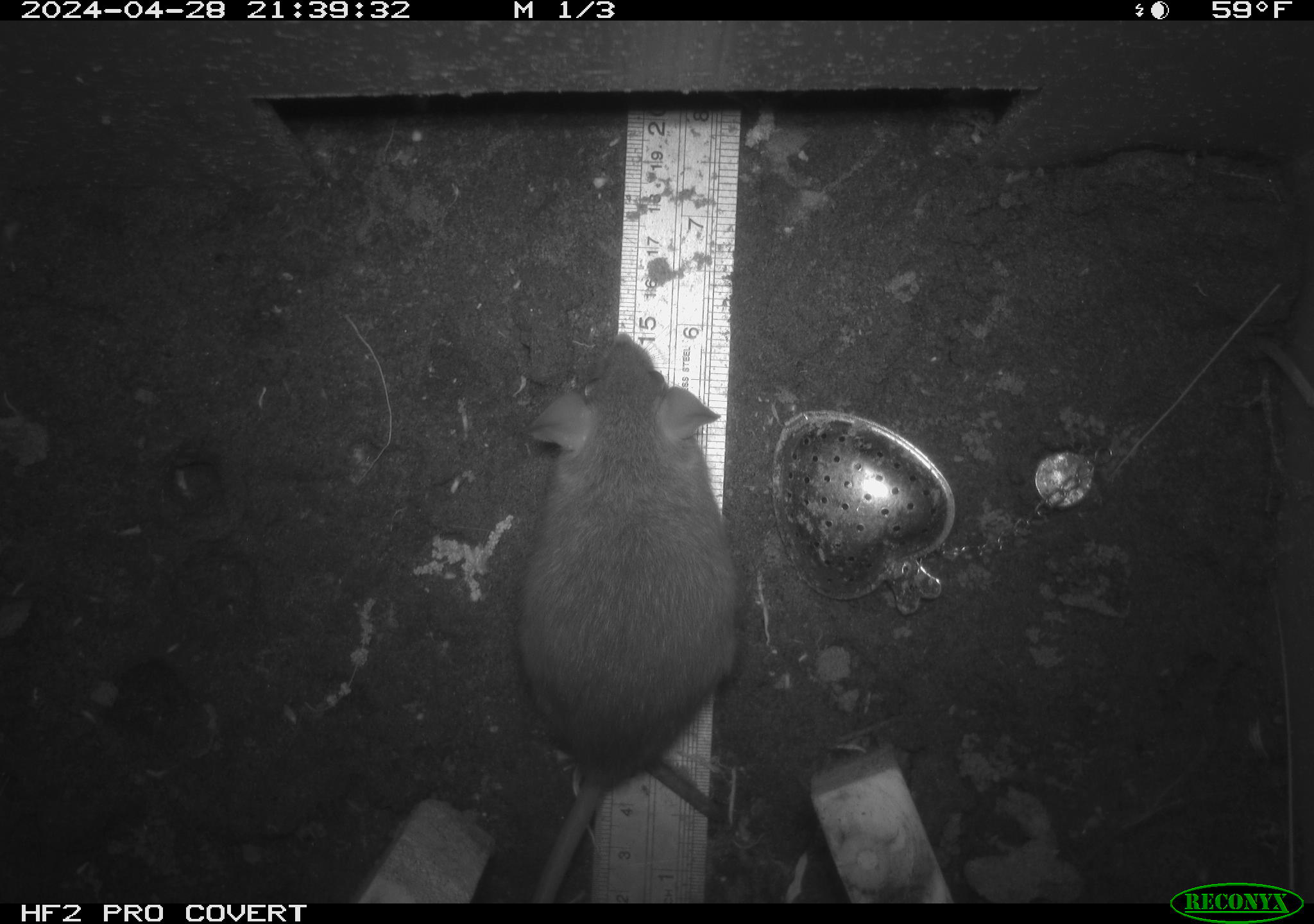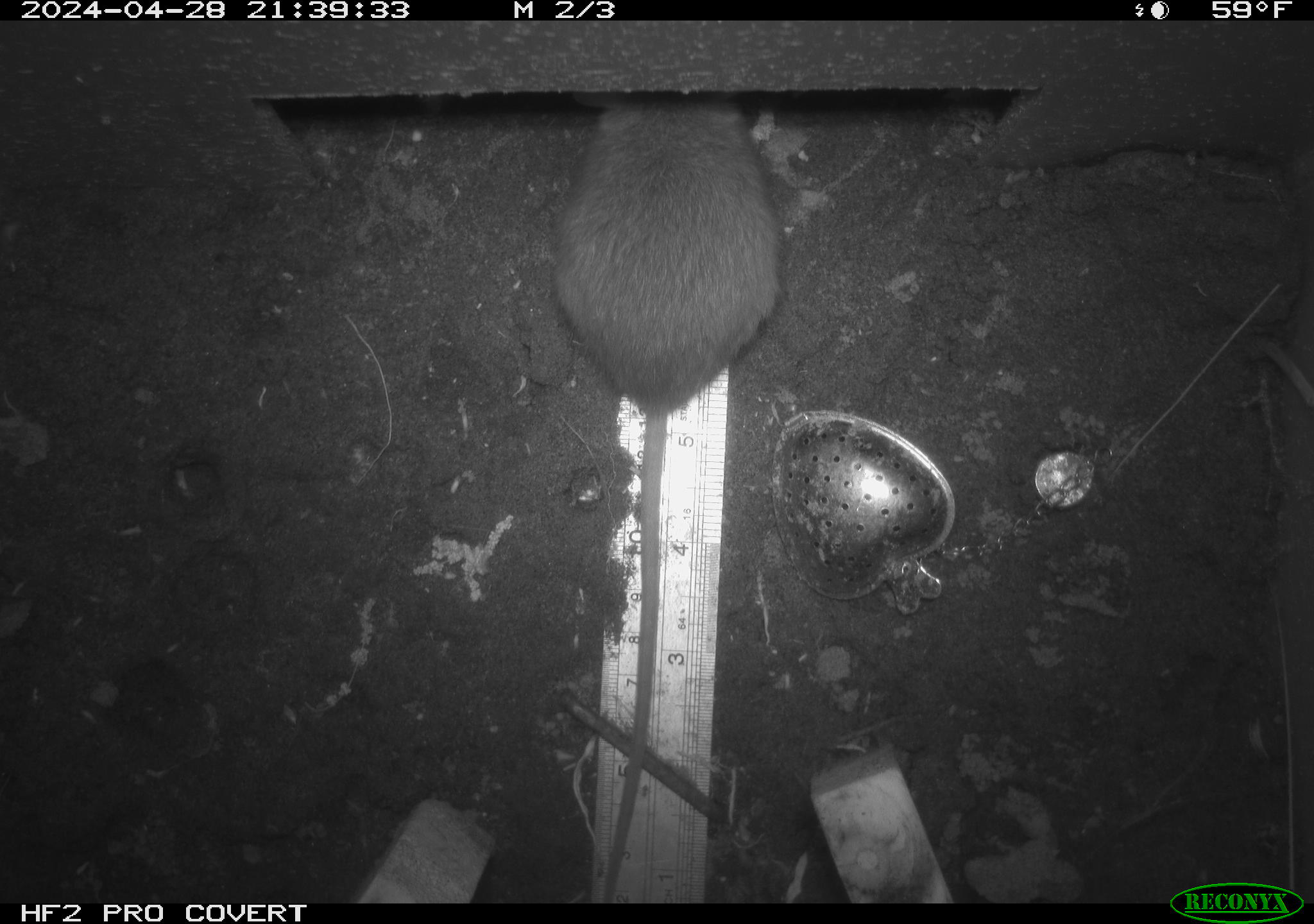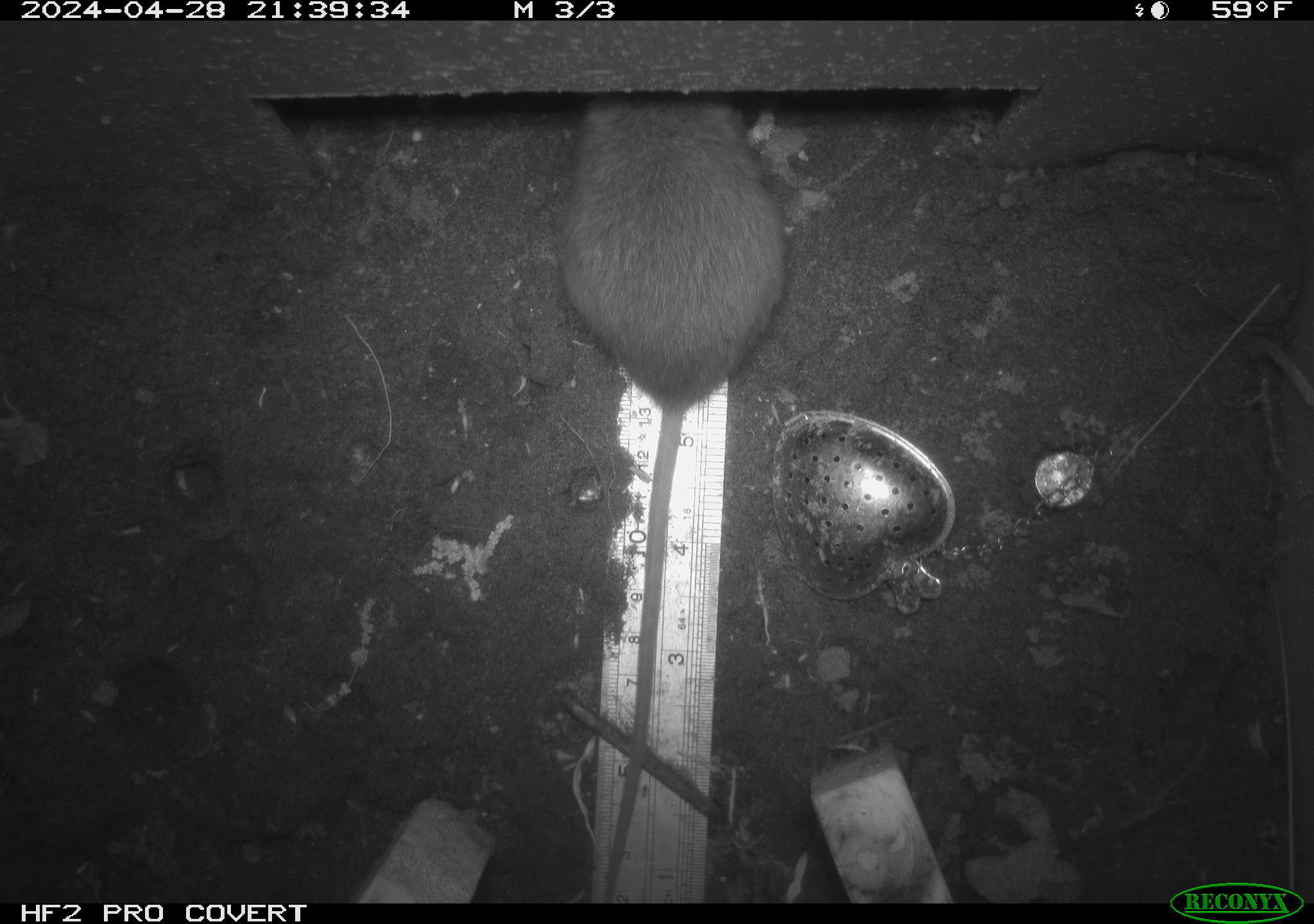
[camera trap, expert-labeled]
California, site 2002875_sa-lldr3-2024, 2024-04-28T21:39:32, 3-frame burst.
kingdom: Animalia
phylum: Chordata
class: Mammalia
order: Rodentia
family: Muridae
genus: Rattus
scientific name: Rattus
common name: rat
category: rattus species